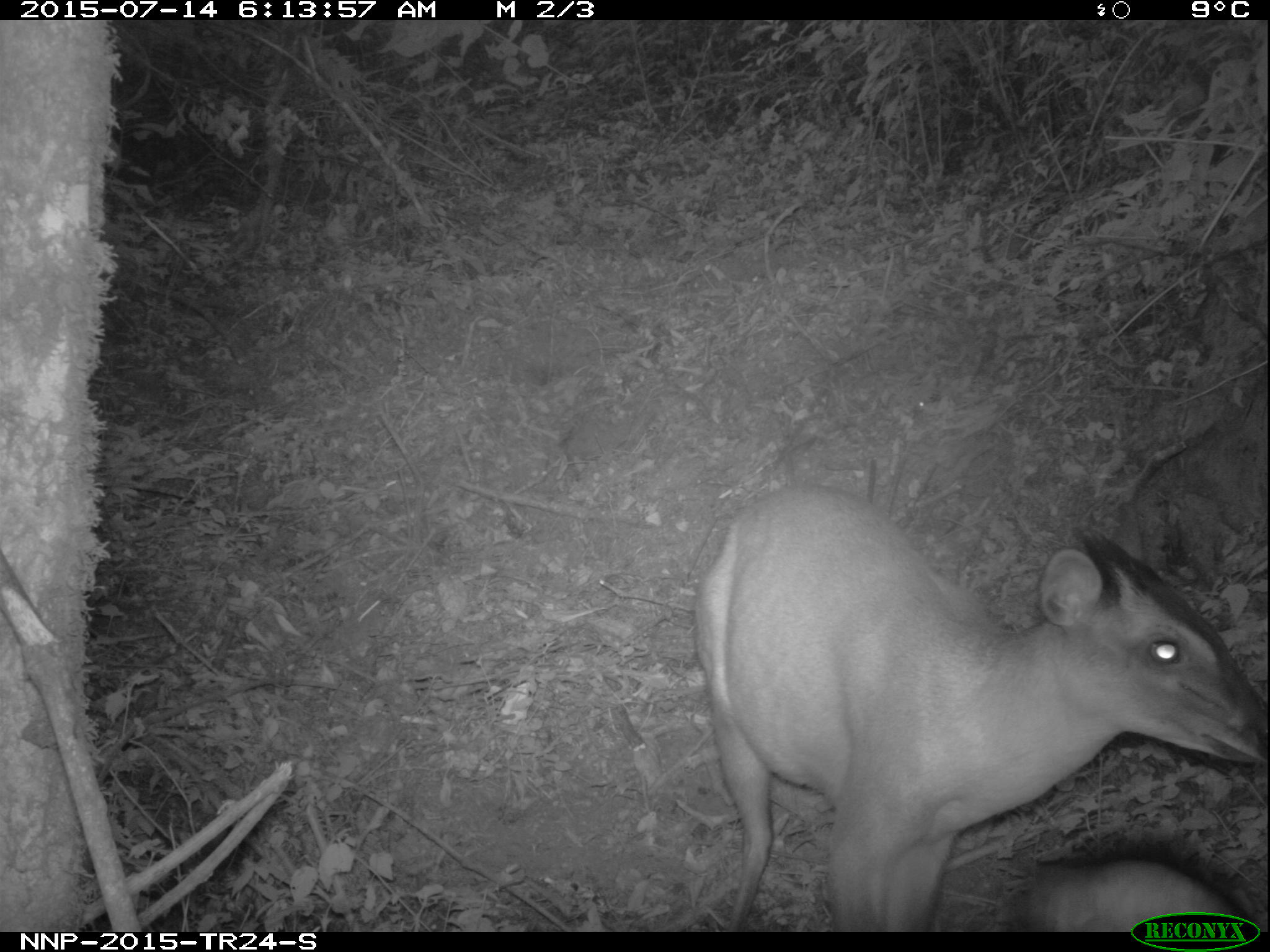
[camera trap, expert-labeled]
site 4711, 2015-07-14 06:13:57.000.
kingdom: Animalia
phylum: Chordata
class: Mammalia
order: Artiodactyla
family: Bovidae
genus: Cephalophus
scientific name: Cephalophus nigrifrons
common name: black-fronted duiker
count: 1